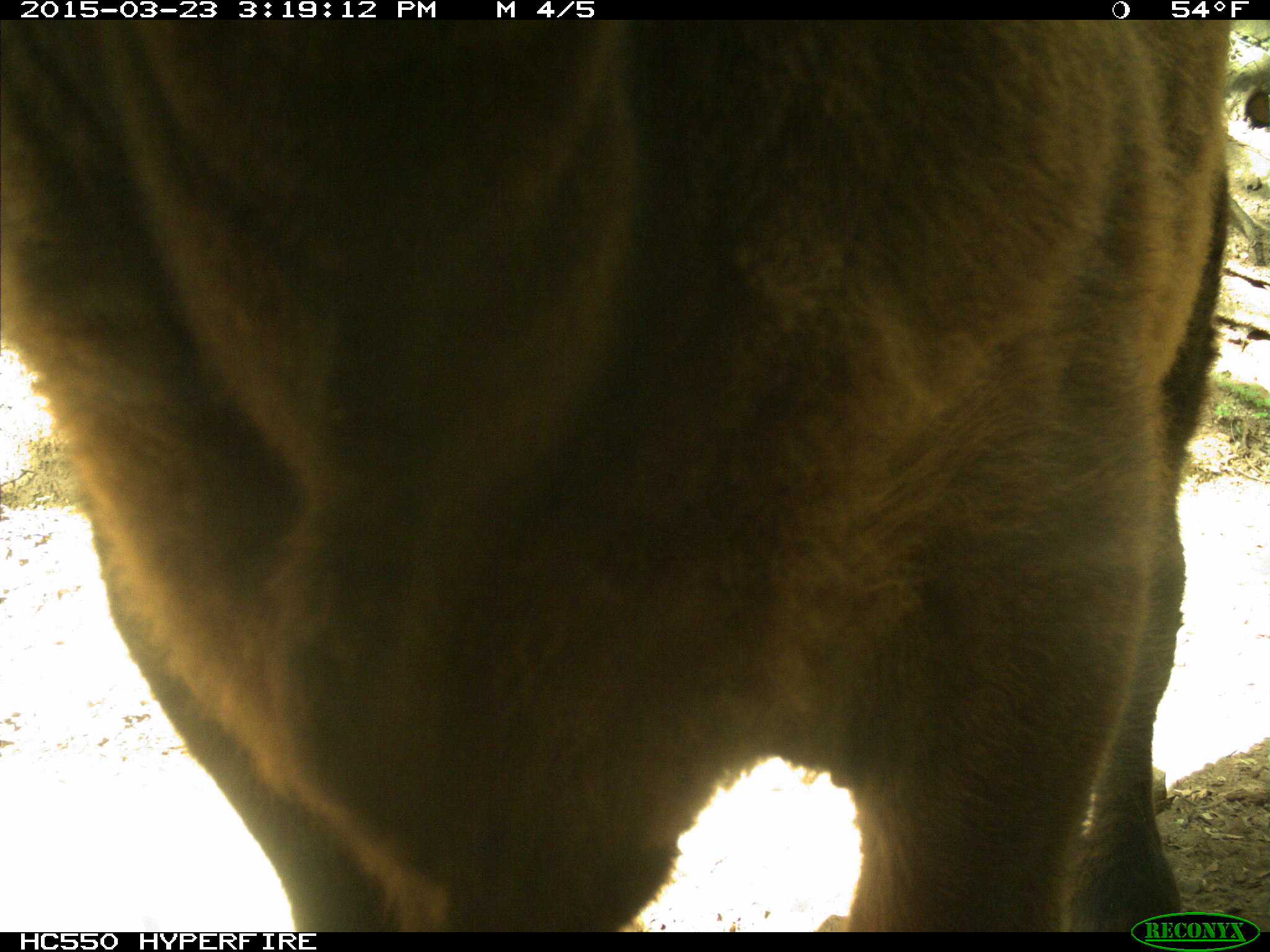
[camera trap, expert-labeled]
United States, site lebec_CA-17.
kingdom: Animalia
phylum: Chordata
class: Mammalia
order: Artiodactyla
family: Bovidae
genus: Bos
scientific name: Bos taurus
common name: domestic cow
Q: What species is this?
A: Bos taurus (domestic cow).